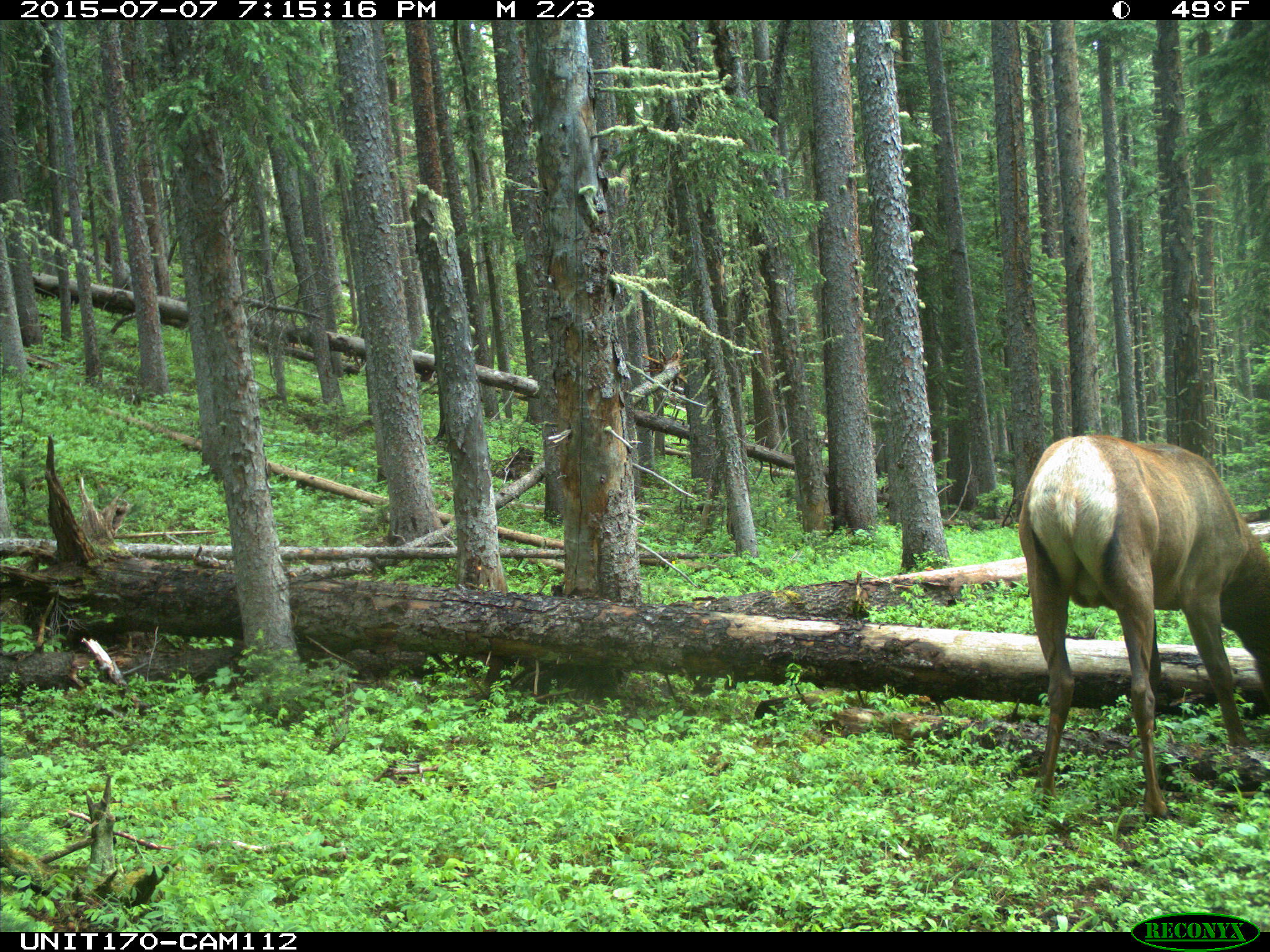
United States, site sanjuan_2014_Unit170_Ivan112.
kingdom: Animalia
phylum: Chordata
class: Mammalia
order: Artiodactyla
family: Cervidae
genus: Cervus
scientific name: Cervus elaphus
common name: red deer